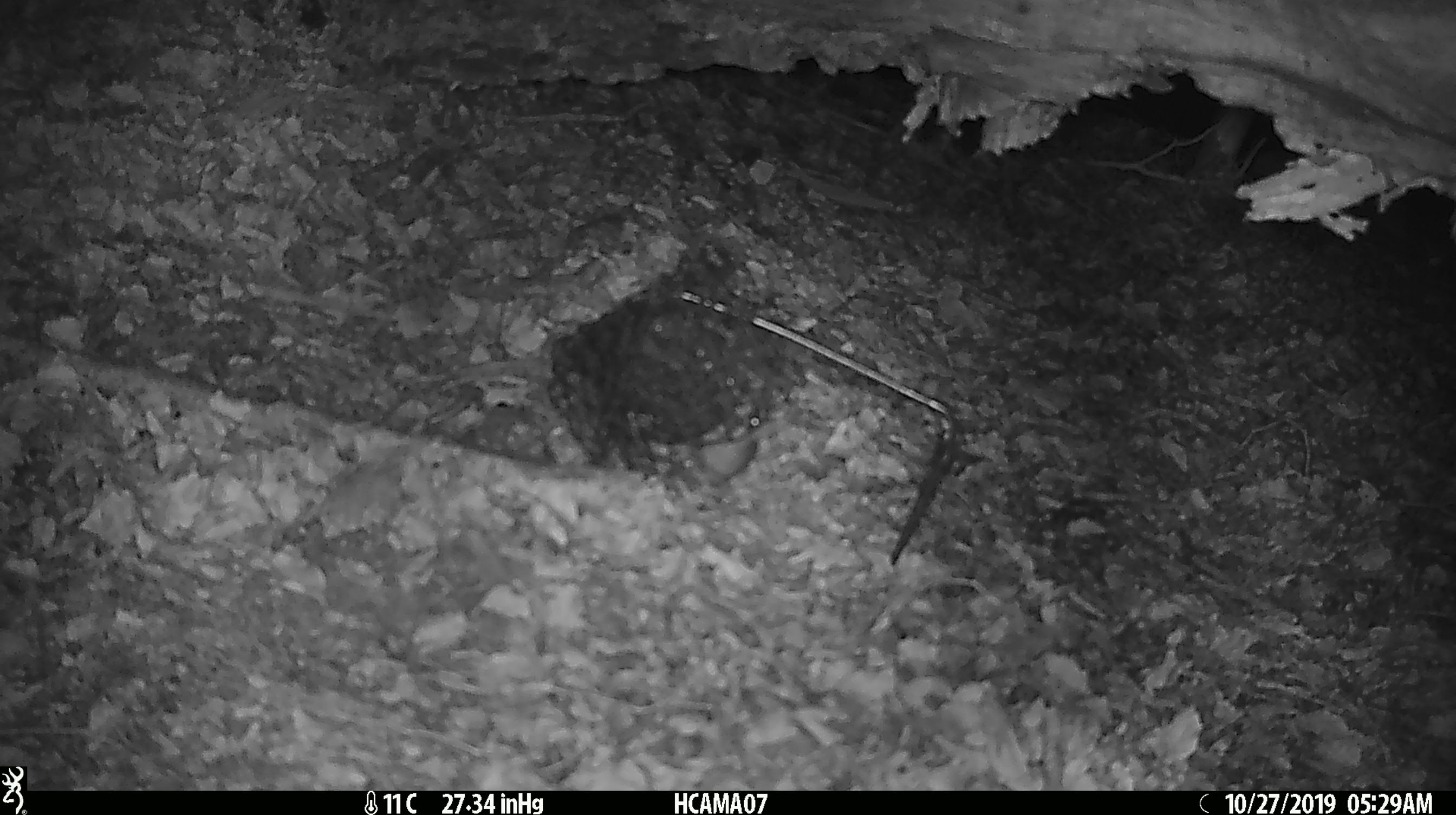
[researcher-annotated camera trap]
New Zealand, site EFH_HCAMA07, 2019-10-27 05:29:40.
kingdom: Animalia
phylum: Chordata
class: Mammalia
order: Rodentia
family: Muridae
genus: Mus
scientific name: Mus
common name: mouse